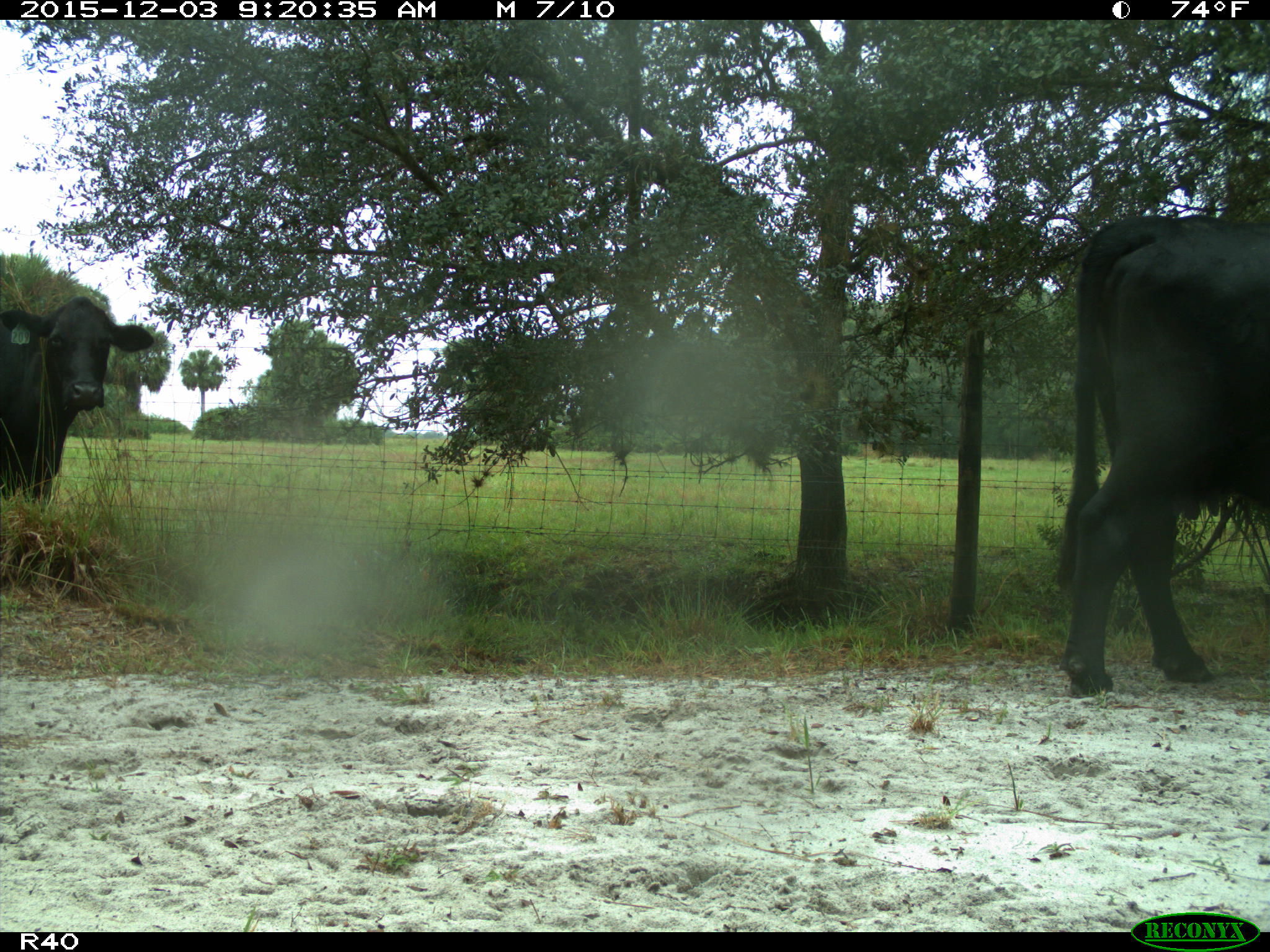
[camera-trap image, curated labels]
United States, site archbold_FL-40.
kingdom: Animalia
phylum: Chordata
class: Mammalia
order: Artiodactyla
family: Bovidae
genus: Bos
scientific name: Bos taurus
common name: domestic cow